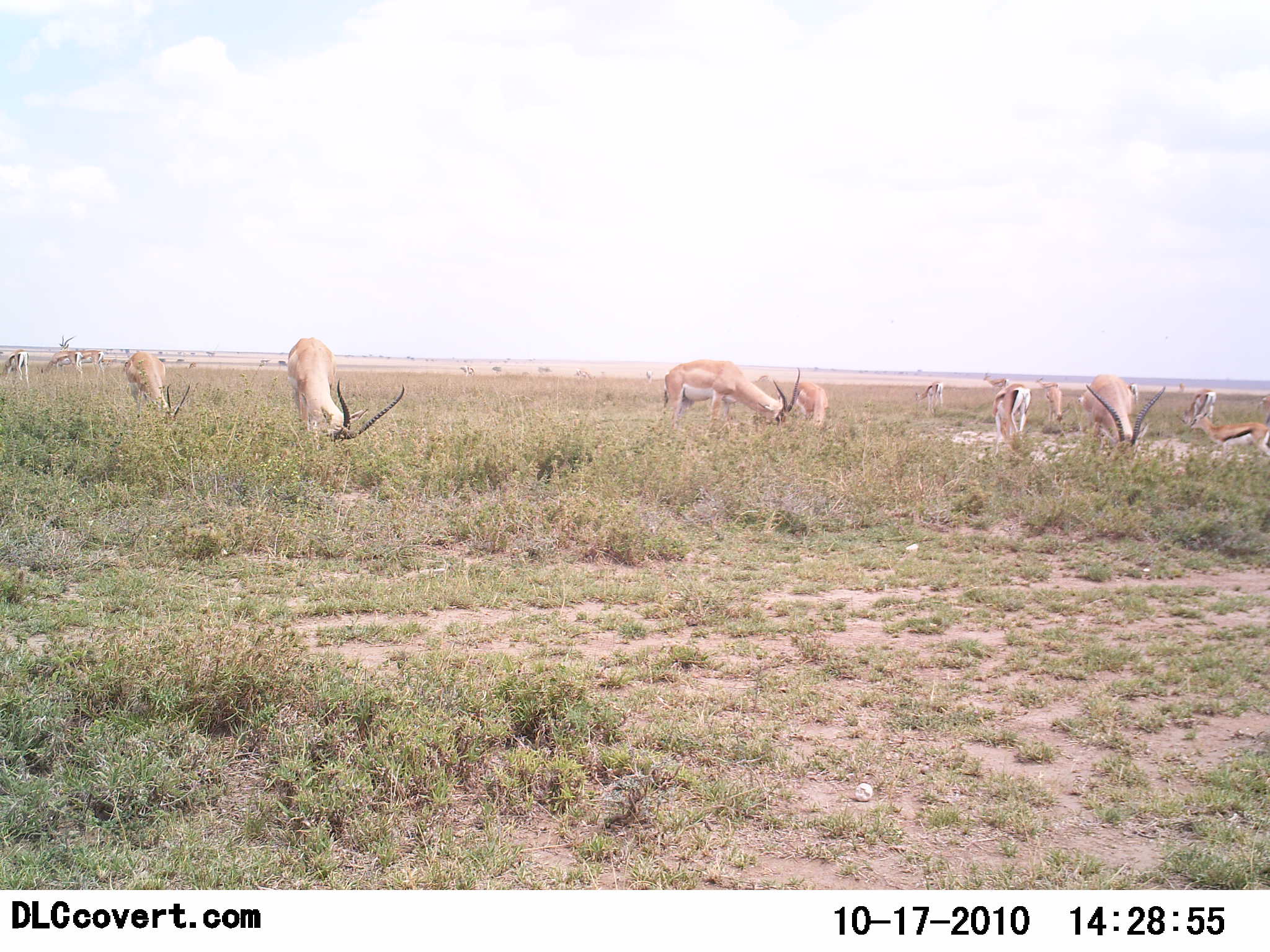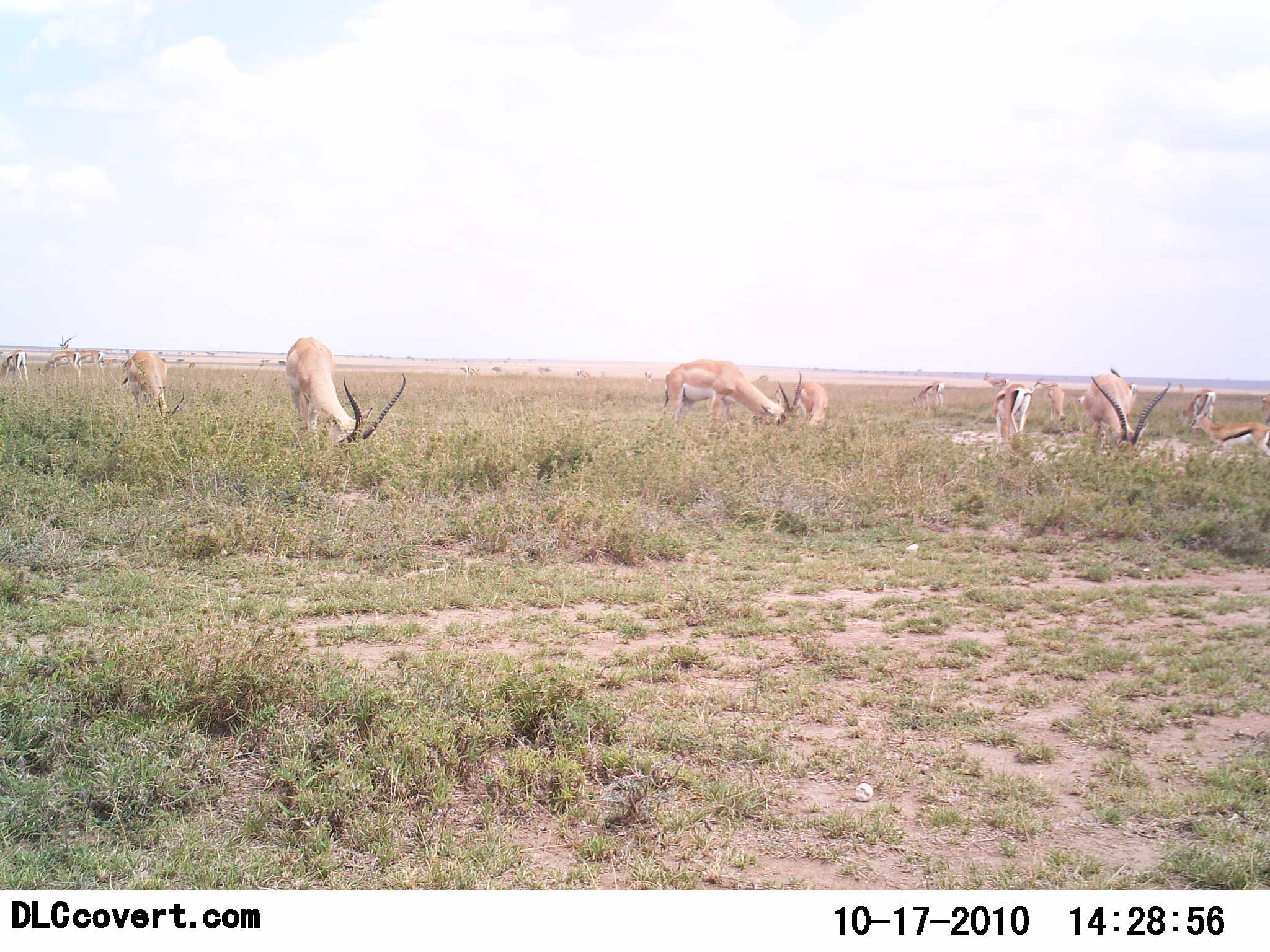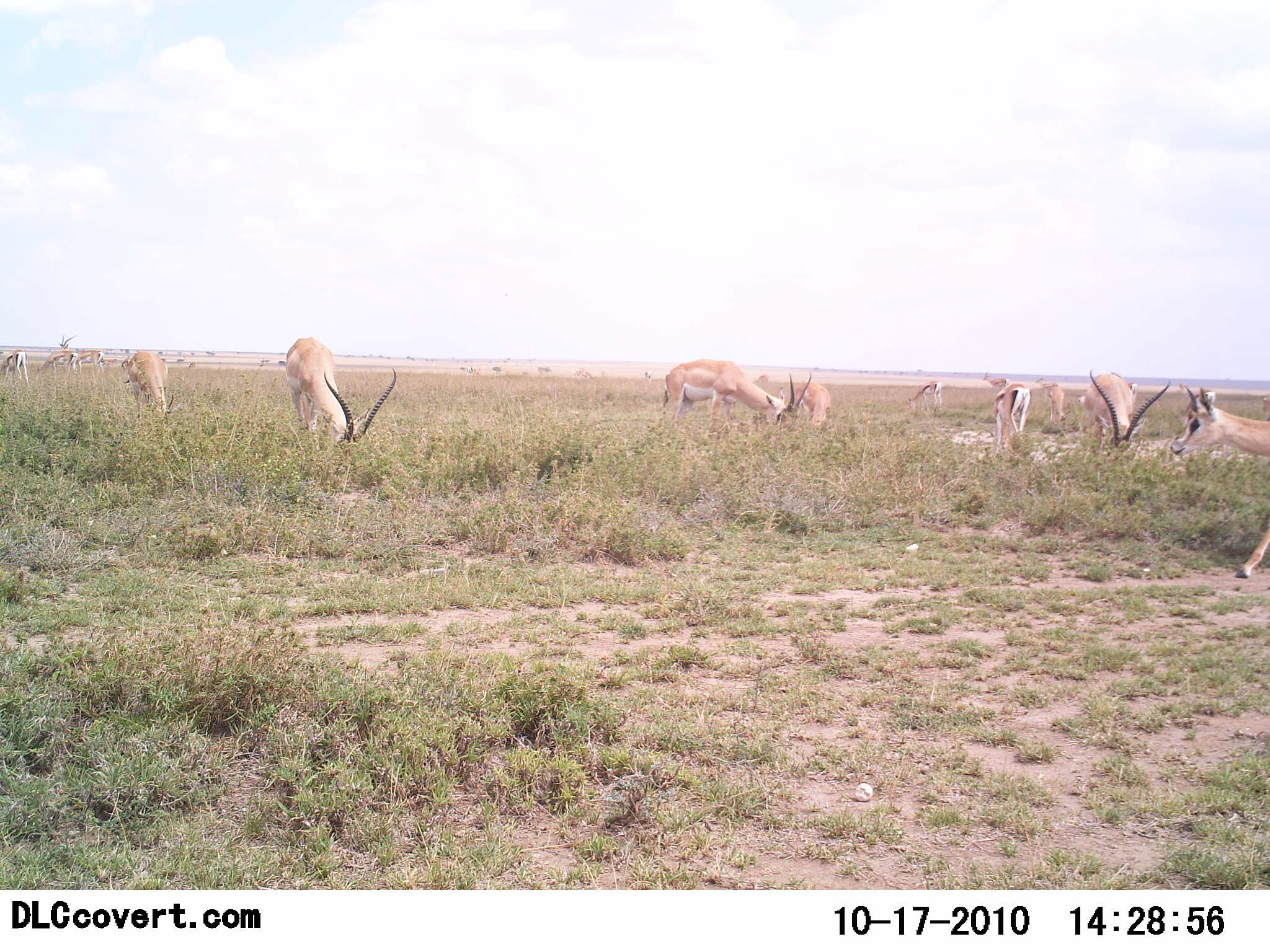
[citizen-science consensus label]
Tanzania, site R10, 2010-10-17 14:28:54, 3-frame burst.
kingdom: Animalia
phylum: Chordata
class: Mammalia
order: Artiodactyla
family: Bovidae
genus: Eudorcas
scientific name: Eudorcas thomsonii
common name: thomson's gazelle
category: gazellethomsons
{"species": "gazellethomsons (thomson's gazelle) (Eudorcas thomsonii)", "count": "5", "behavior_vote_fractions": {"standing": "29%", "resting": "0%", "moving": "24%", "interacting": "0%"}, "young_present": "6%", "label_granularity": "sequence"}